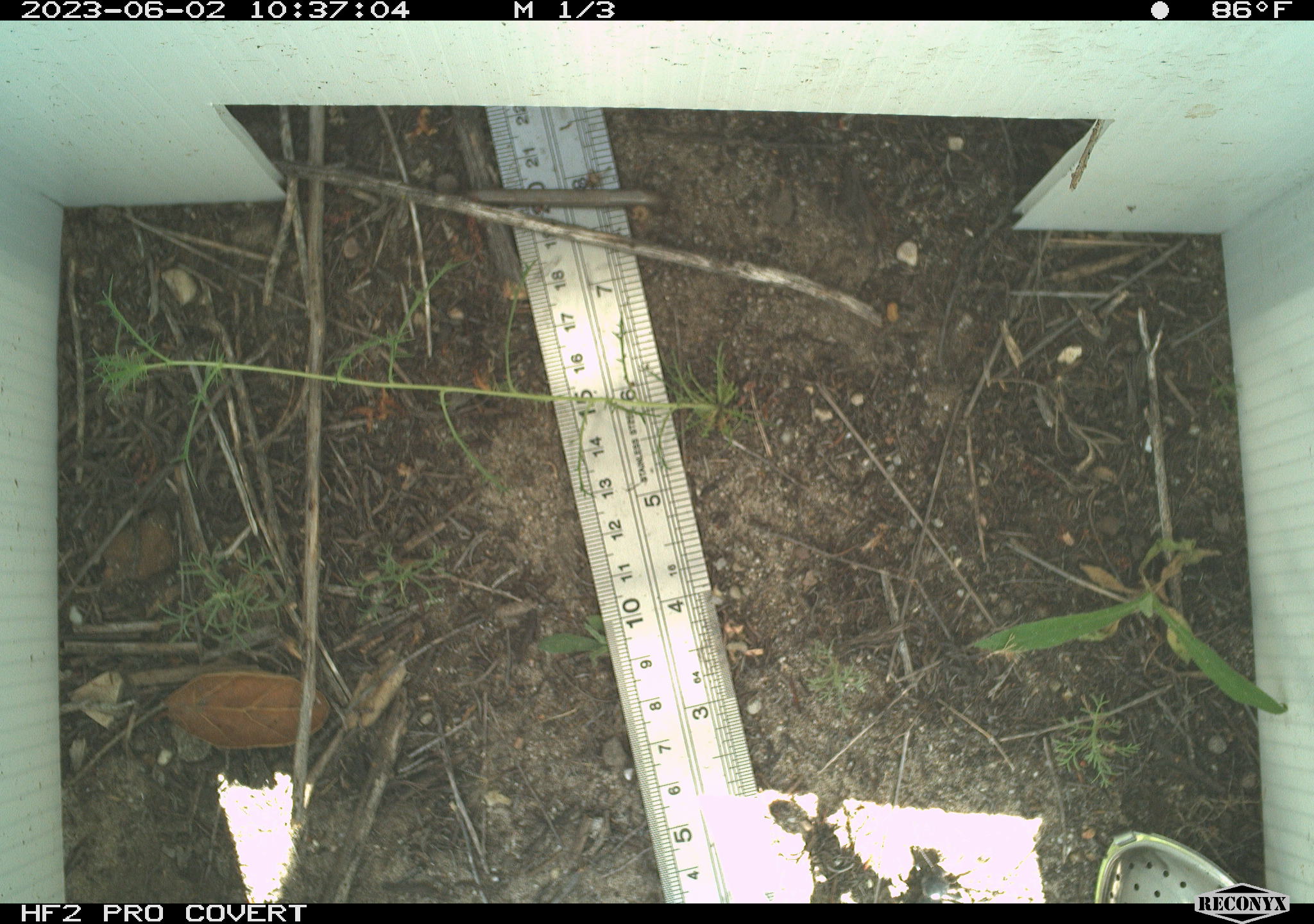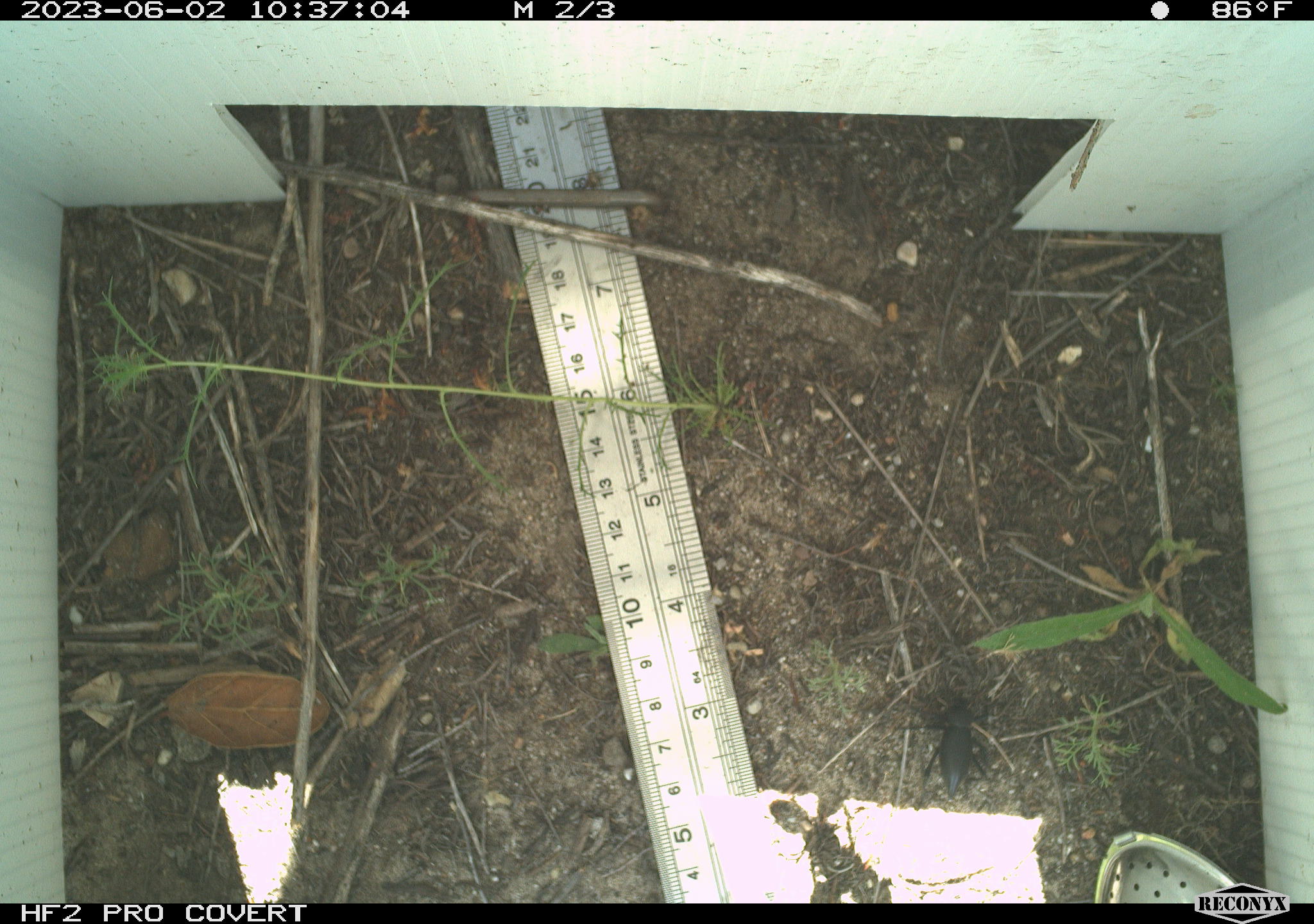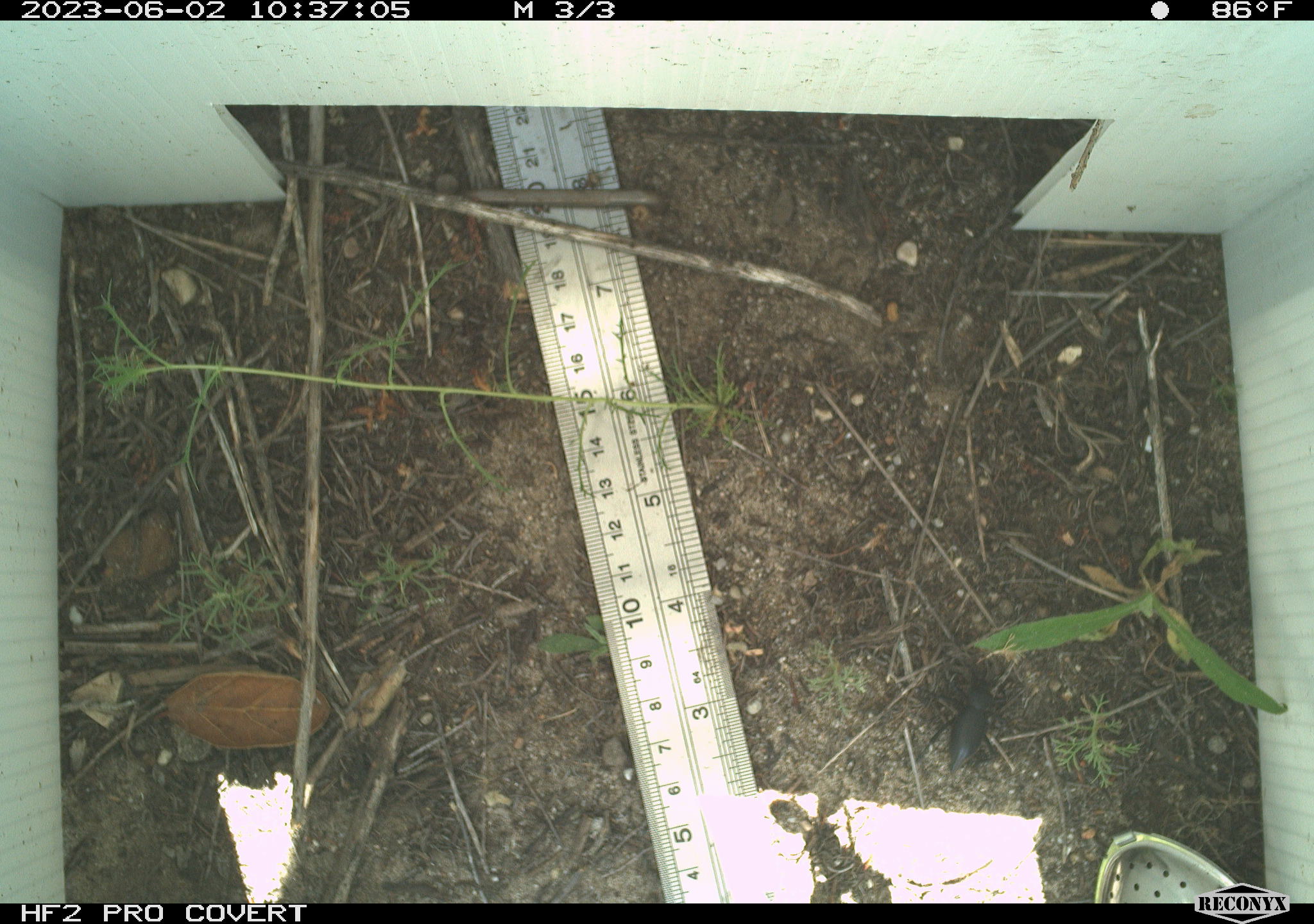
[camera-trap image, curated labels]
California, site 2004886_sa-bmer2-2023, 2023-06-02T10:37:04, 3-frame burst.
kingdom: Animalia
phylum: Arthropoda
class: Insecta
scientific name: Insecta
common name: insect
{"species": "insect (Insecta)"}